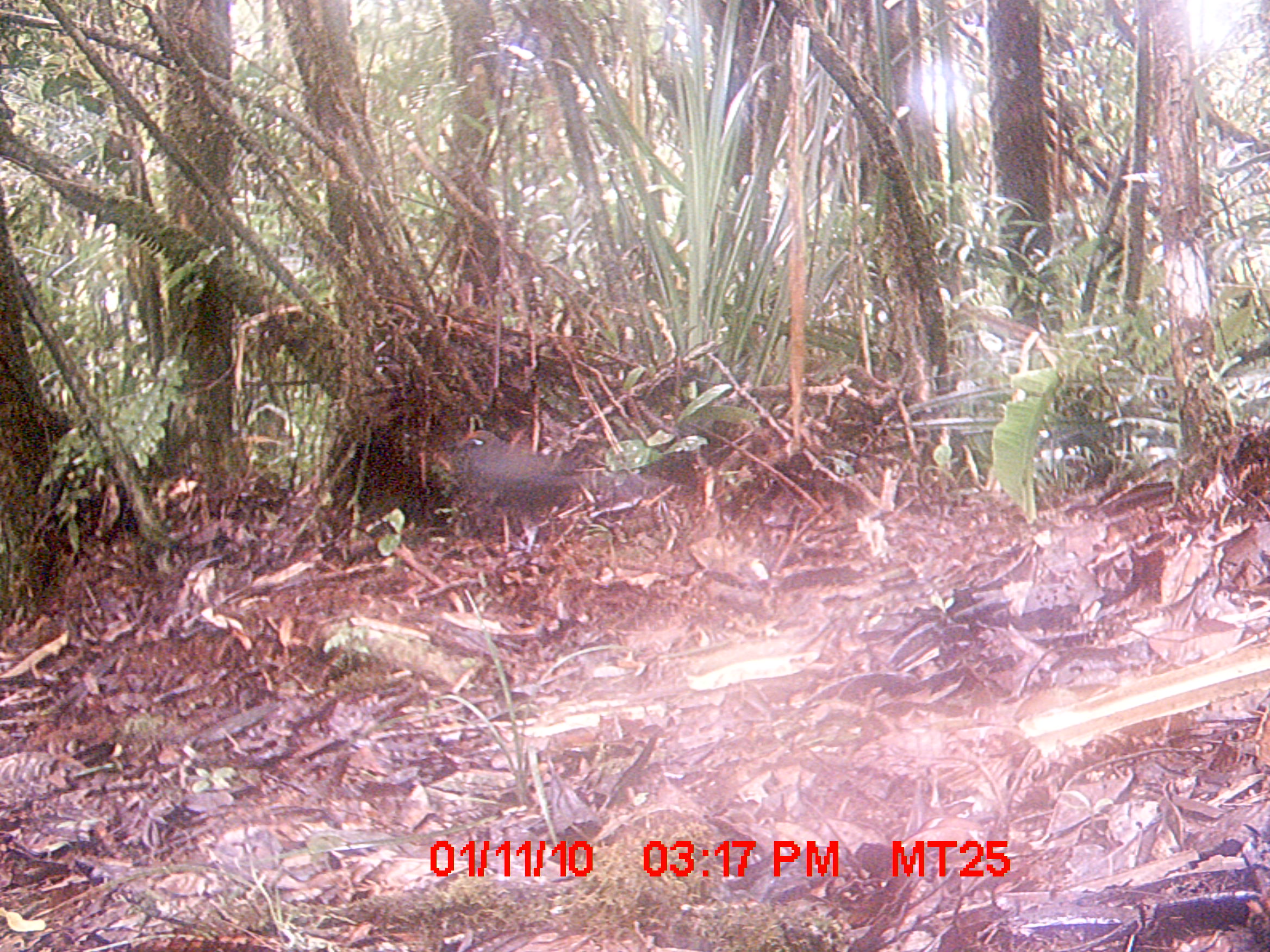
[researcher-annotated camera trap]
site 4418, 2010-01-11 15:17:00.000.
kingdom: Animalia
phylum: Chordata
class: Aves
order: Cuculiformes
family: Cuculidae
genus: Coua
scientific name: Coua serriana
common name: red-breasted coua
Coua serriana (red-breasted coua), count 1.